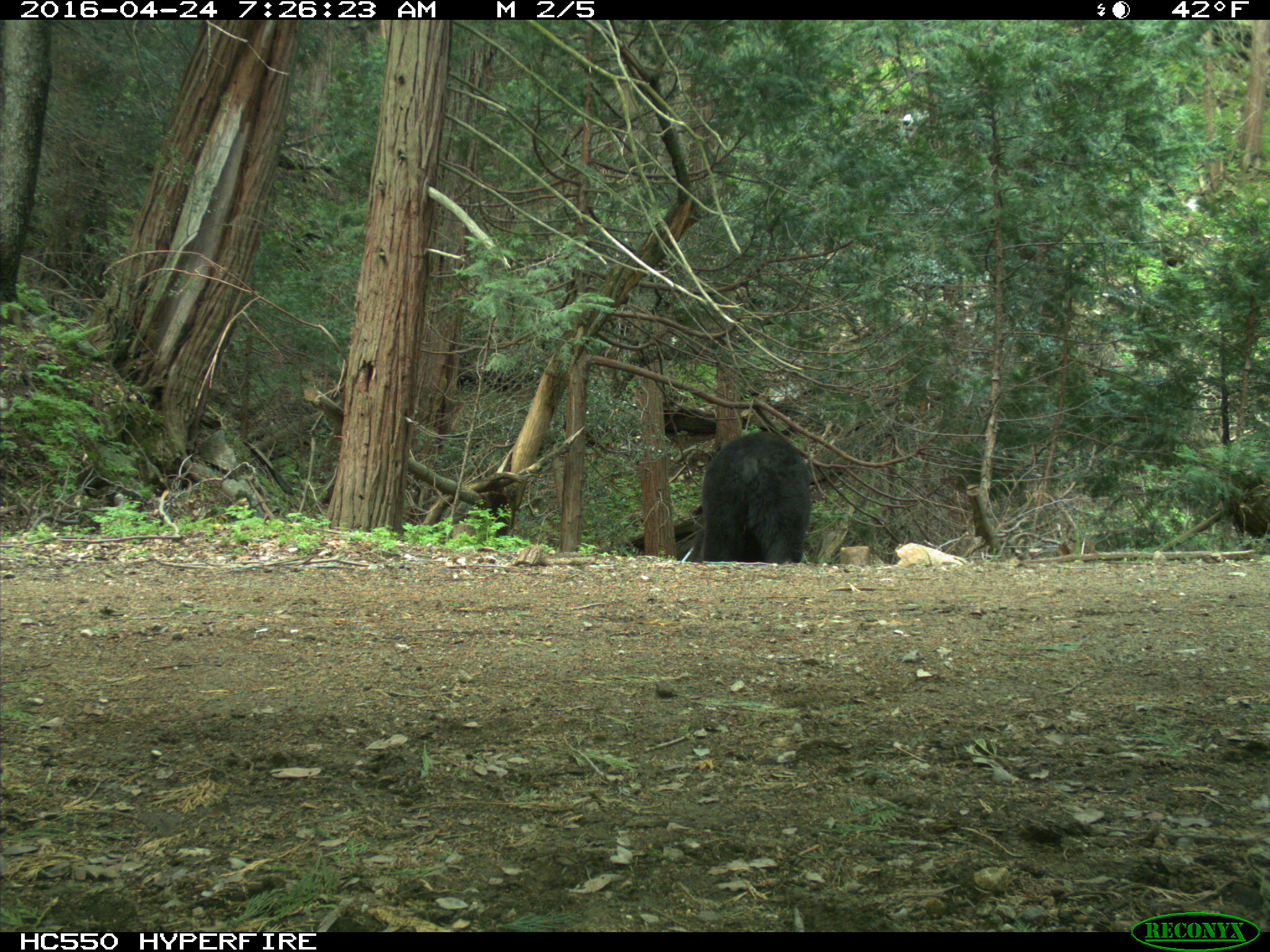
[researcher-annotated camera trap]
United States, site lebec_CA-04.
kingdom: Animalia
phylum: Chordata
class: Mammalia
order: Carnivora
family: Ursidae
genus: Ursus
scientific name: Ursus americanus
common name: american black bear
Ursus americanus (american black bear).